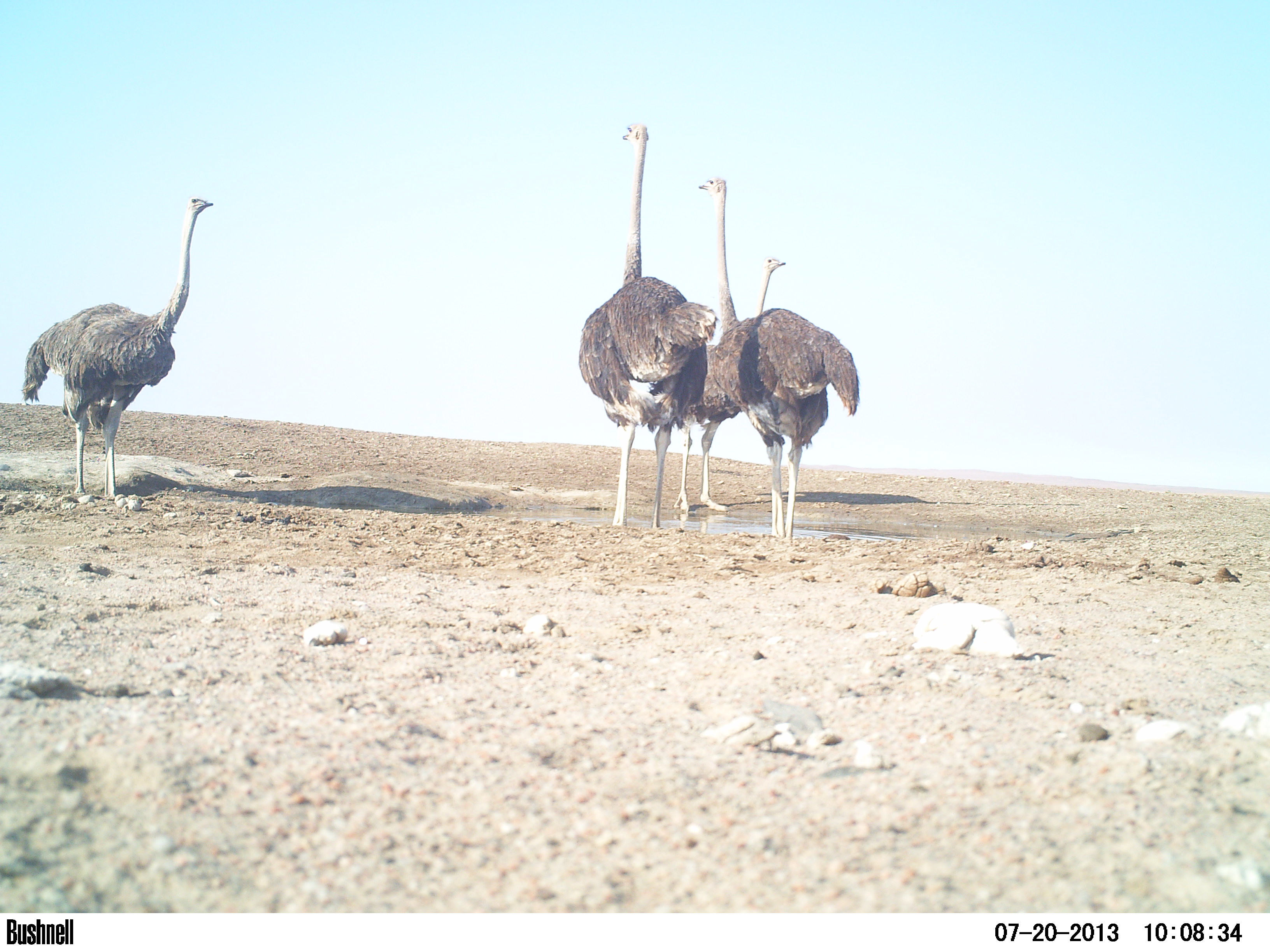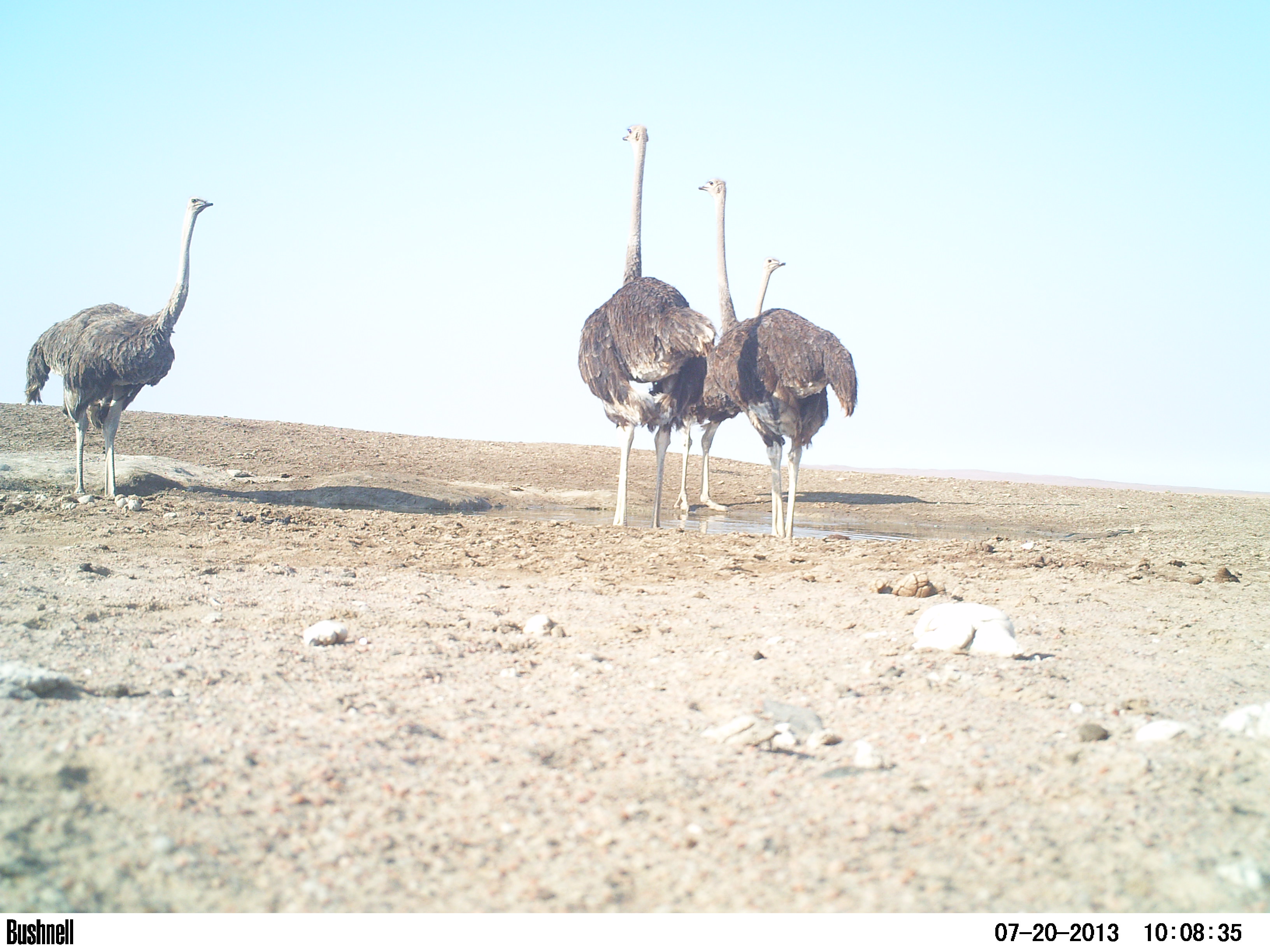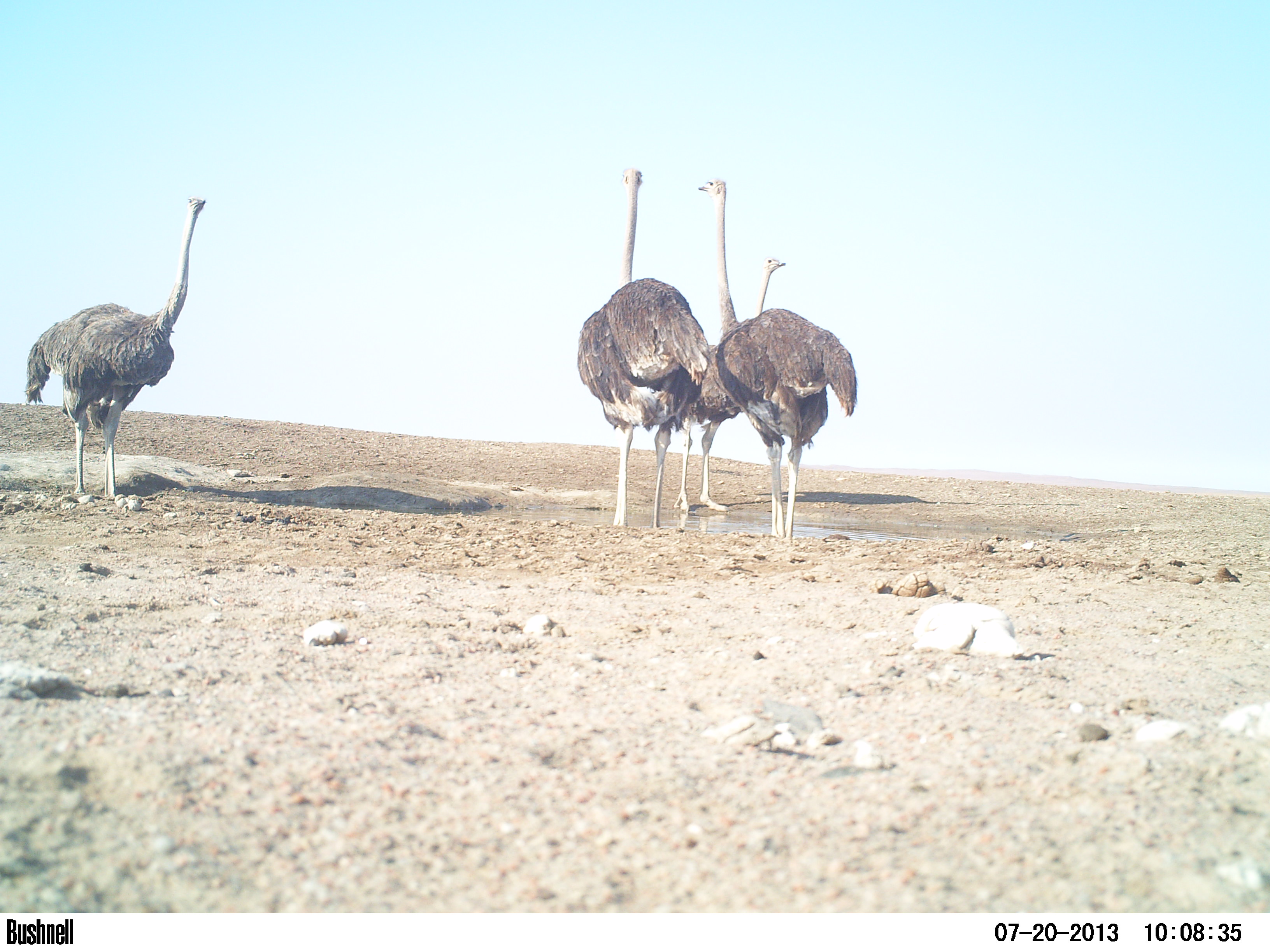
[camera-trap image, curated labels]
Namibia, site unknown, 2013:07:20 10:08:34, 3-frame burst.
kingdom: Animalia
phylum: Chordata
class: Aves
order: Struthioniformes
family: Struthionidae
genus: Struthio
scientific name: Struthio camelus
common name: common ostrich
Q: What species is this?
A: Struthio camelus (common ostrich).